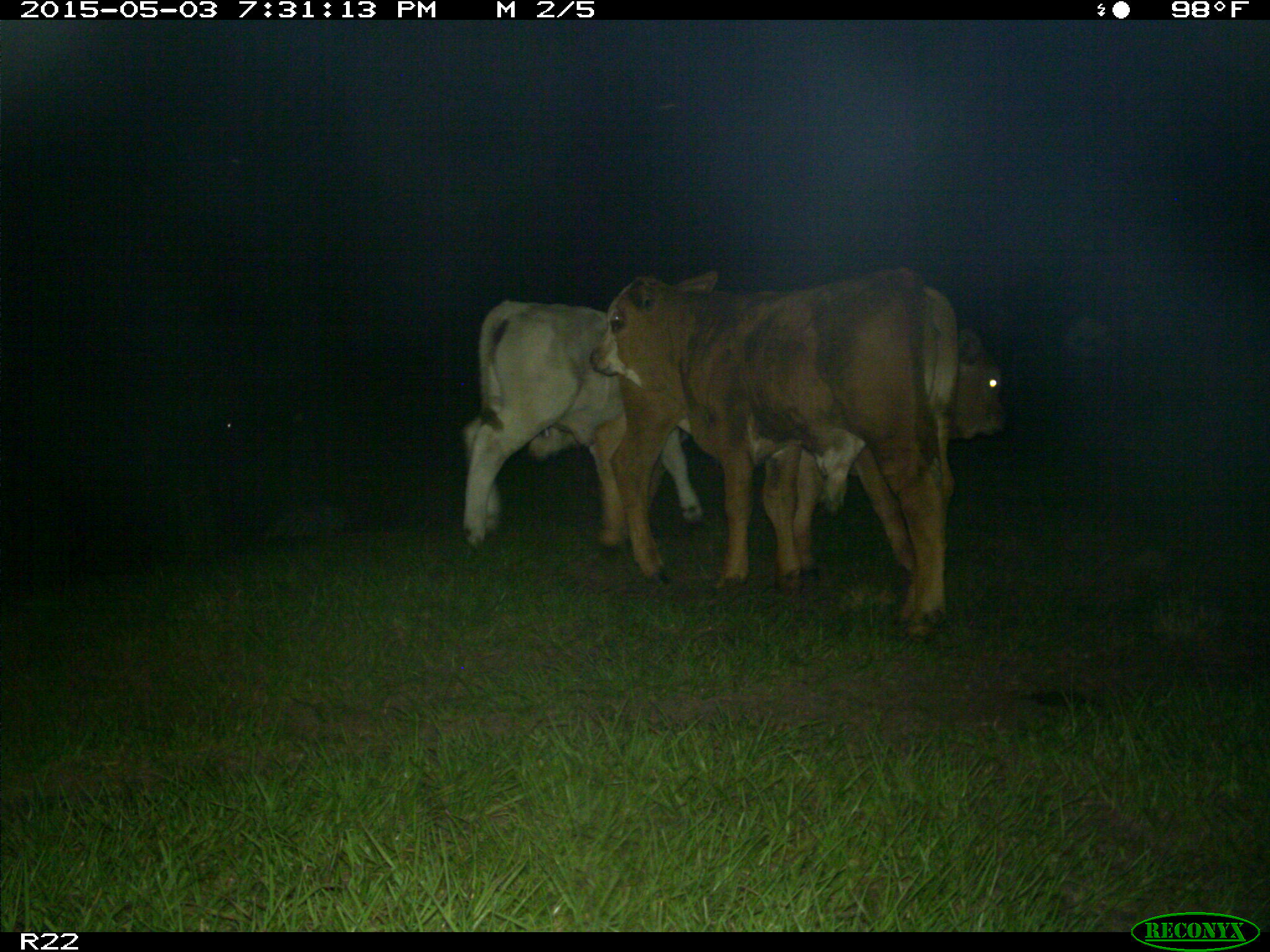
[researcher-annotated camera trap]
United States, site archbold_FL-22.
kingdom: Animalia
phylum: Chordata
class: Mammalia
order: Artiodactyla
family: Bovidae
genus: Bos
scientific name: Bos taurus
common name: domestic cow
Bos taurus (domestic cow).